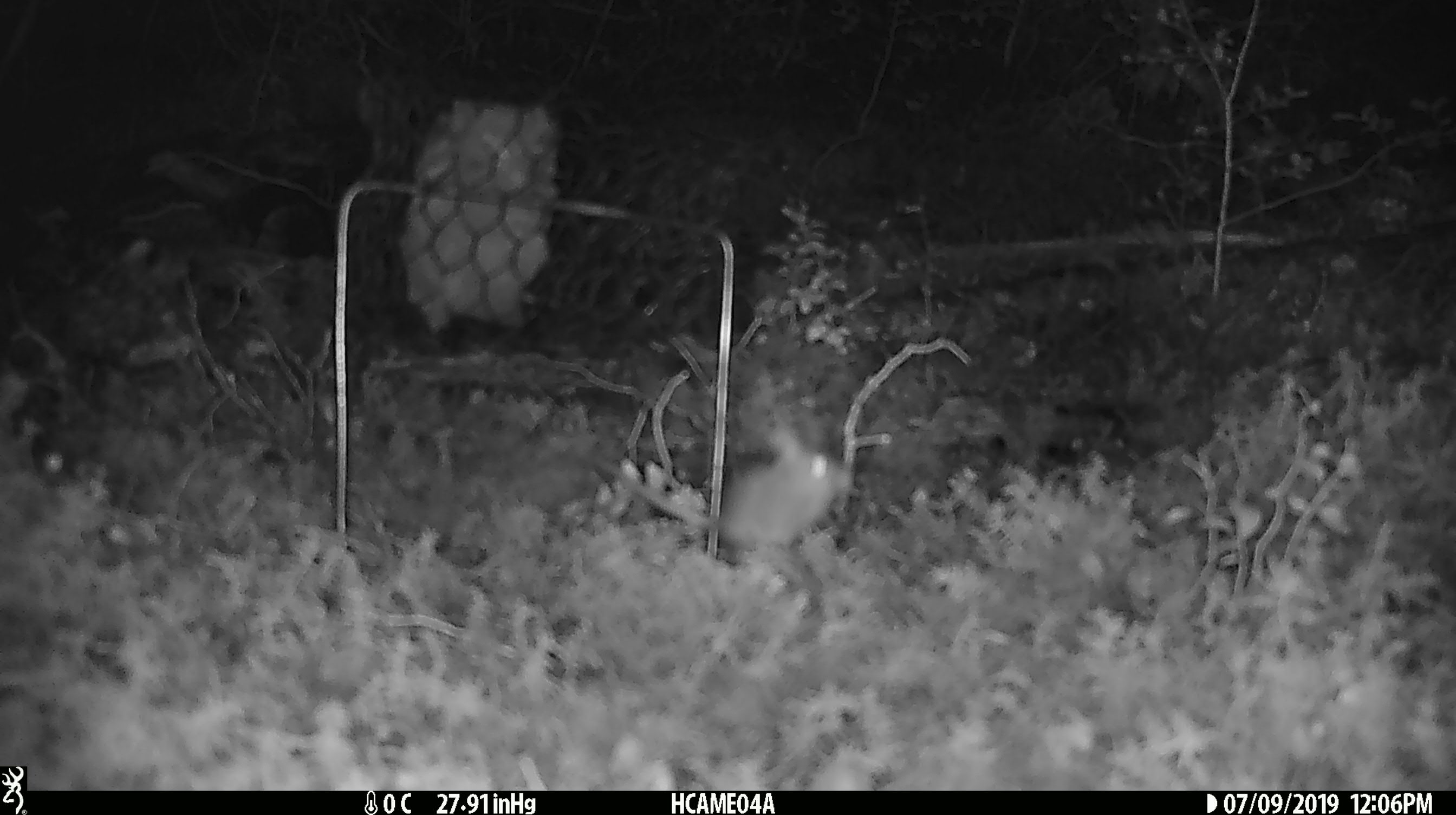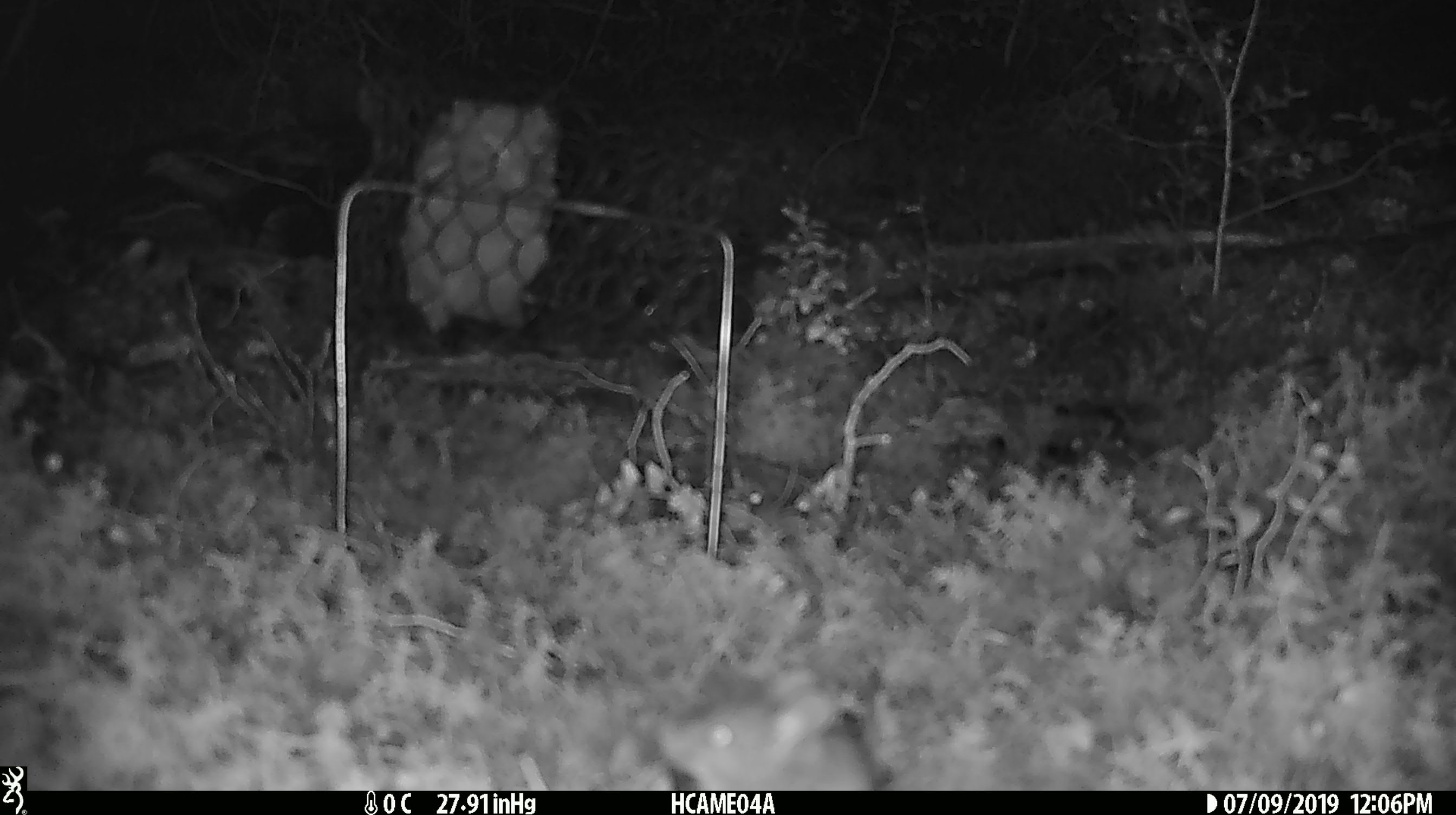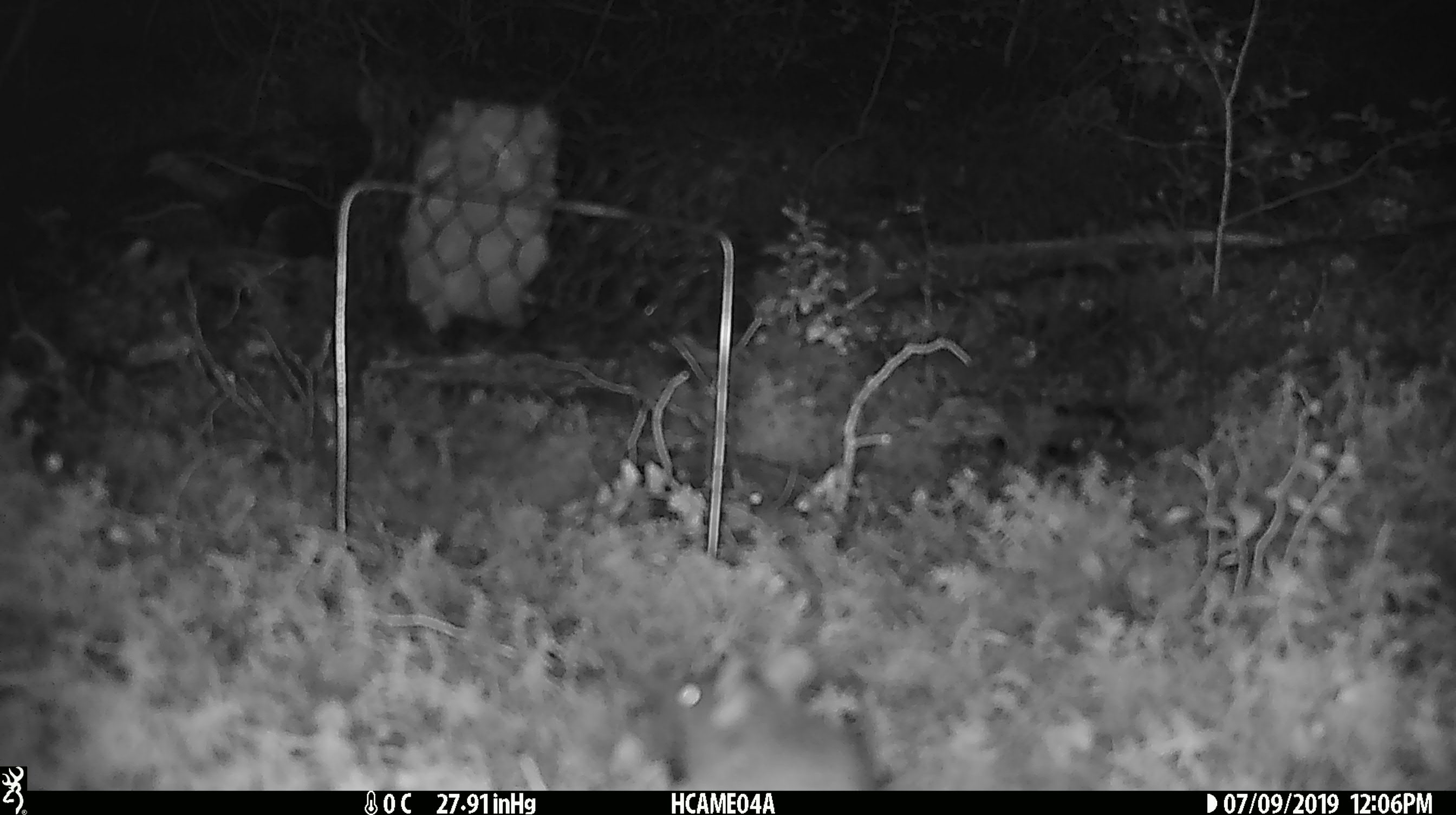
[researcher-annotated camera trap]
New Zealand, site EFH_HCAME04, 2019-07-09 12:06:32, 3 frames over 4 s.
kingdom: Animalia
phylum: Chordata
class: Mammalia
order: Rodentia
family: Muridae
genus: Mus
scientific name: Mus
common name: mouse